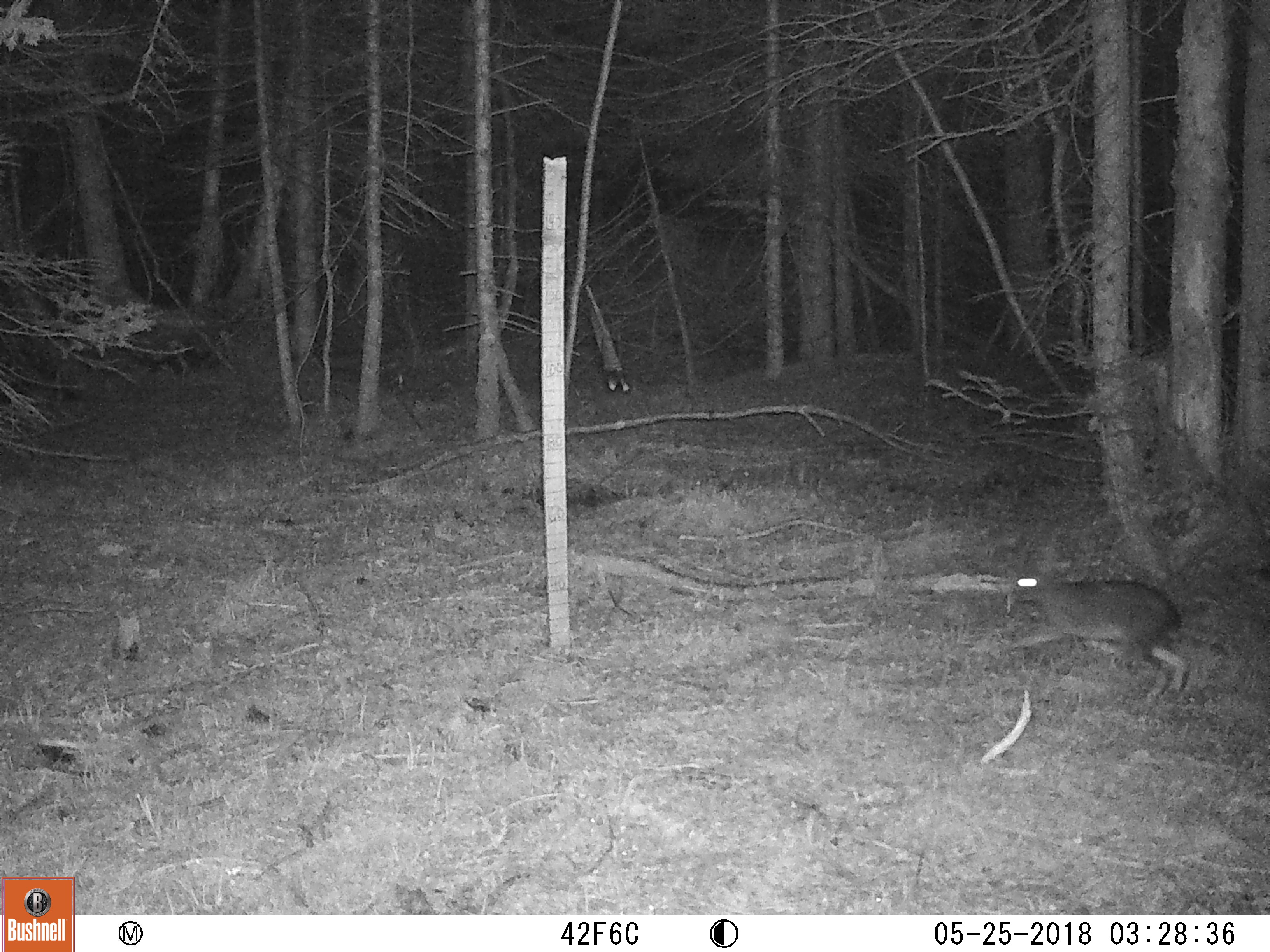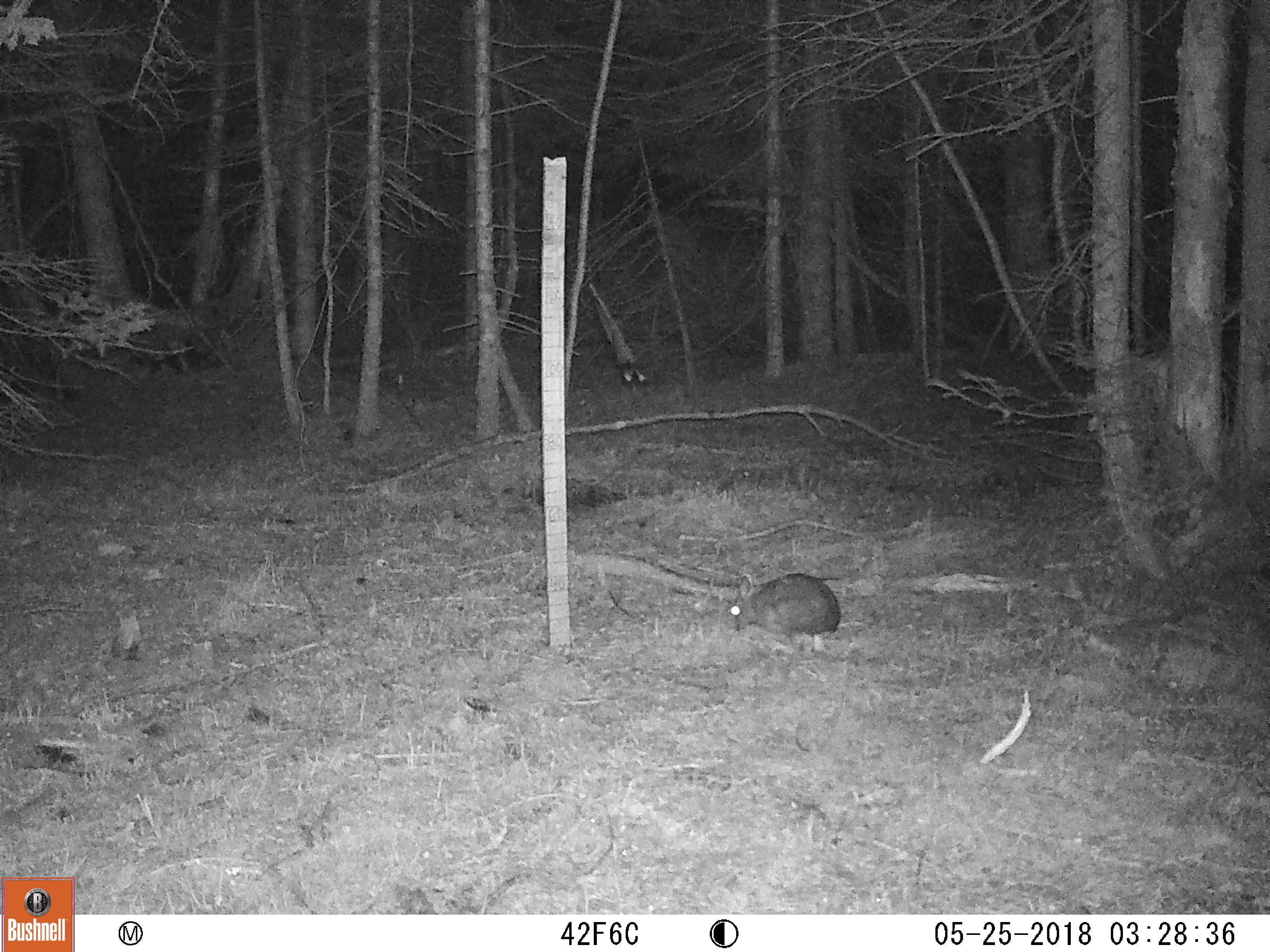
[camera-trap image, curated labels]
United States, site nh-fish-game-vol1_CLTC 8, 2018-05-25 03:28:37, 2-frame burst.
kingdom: Animalia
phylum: Chordata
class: Mammalia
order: Lagomorpha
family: Leporidae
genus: Lepus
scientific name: Lepus americanus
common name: snowshoe hare